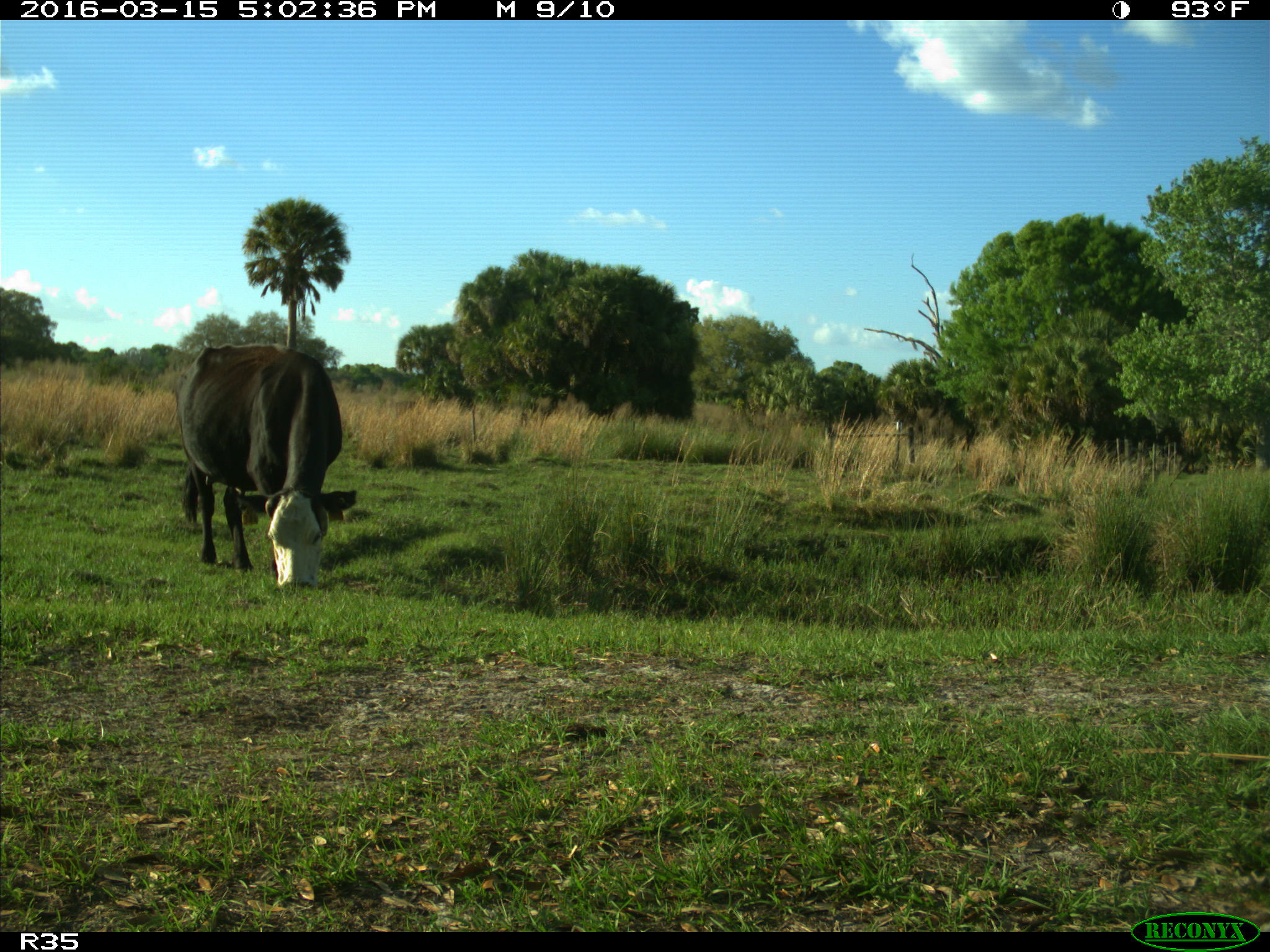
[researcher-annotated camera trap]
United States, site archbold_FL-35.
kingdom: Animalia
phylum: Chordata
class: Mammalia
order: Artiodactyla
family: Bovidae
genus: Bos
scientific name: Bos taurus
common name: domestic cow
Bos taurus (domestic cow).